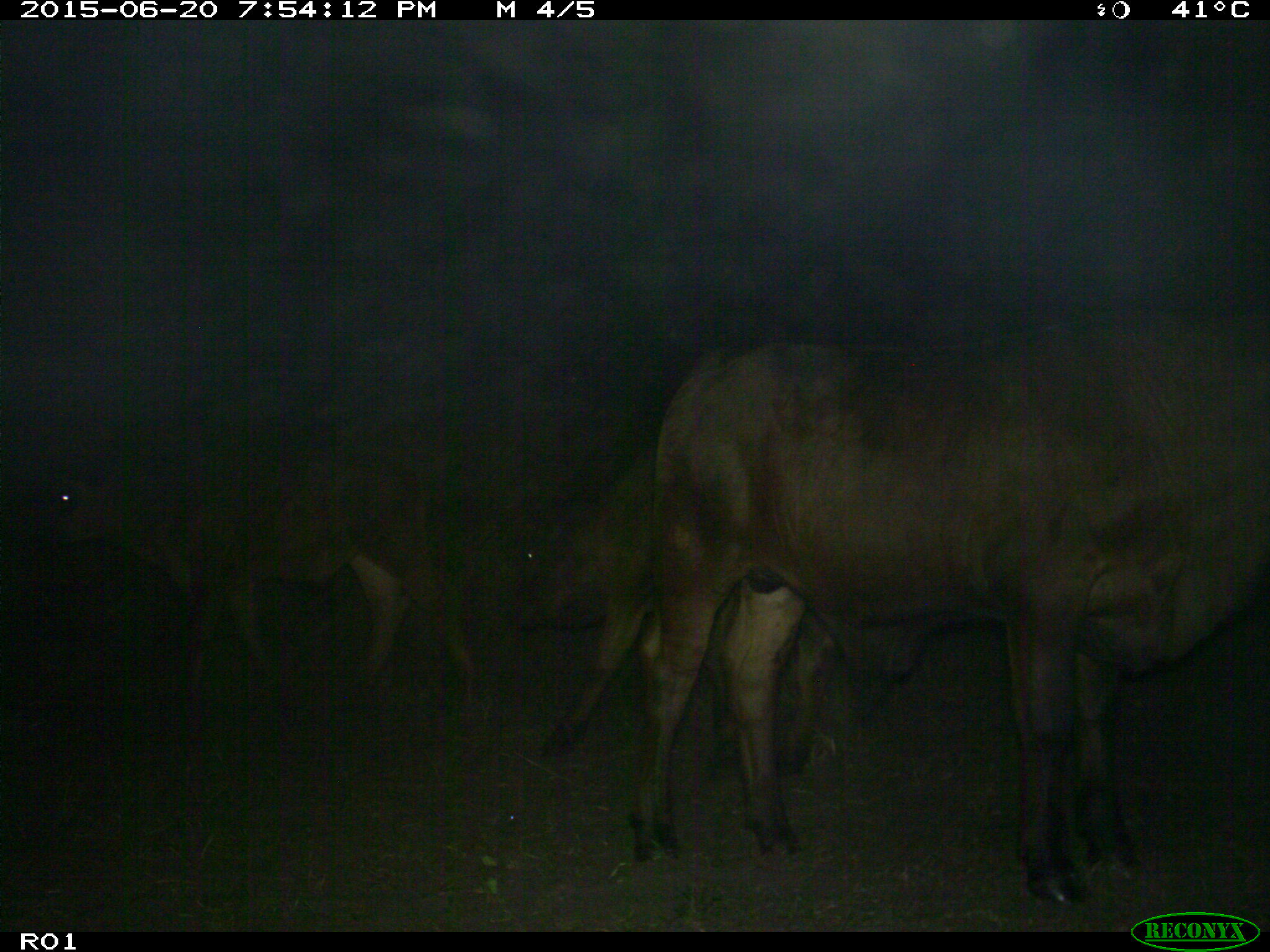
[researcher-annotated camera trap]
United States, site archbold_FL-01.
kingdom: Animalia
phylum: Chordata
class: Mammalia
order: Artiodactyla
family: Bovidae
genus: Bos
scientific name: Bos taurus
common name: domestic cow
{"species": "Bos taurus (domestic cow)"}